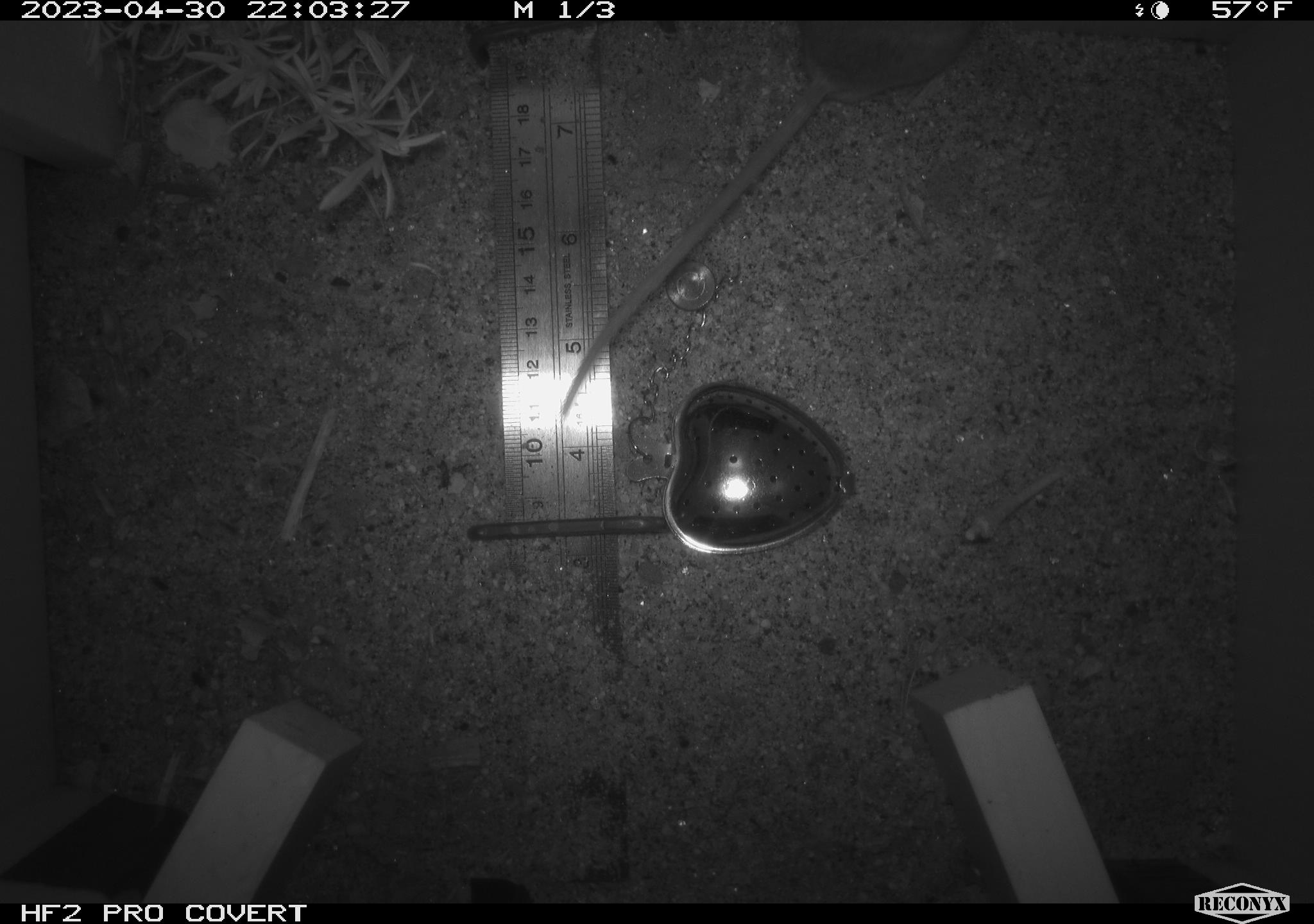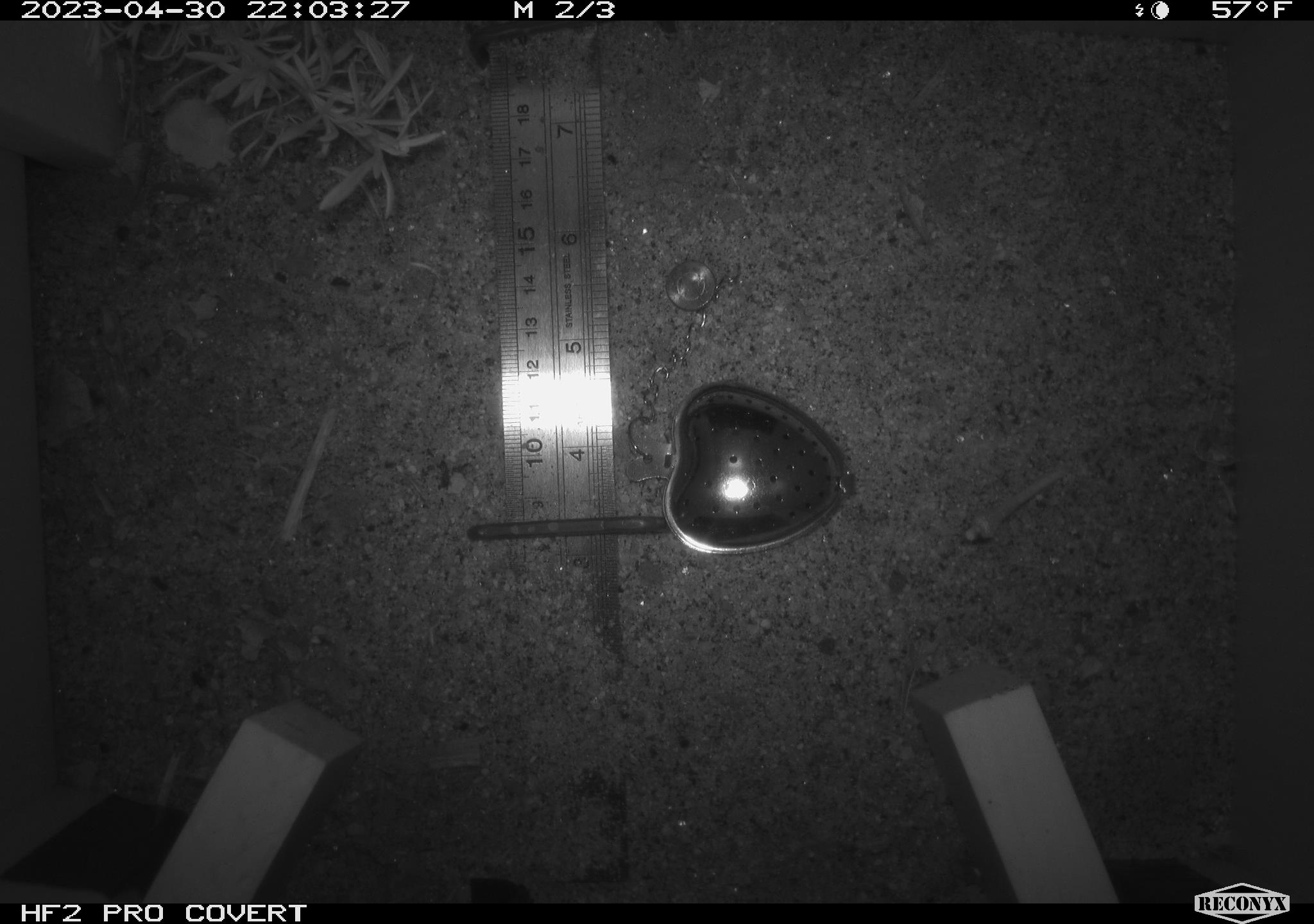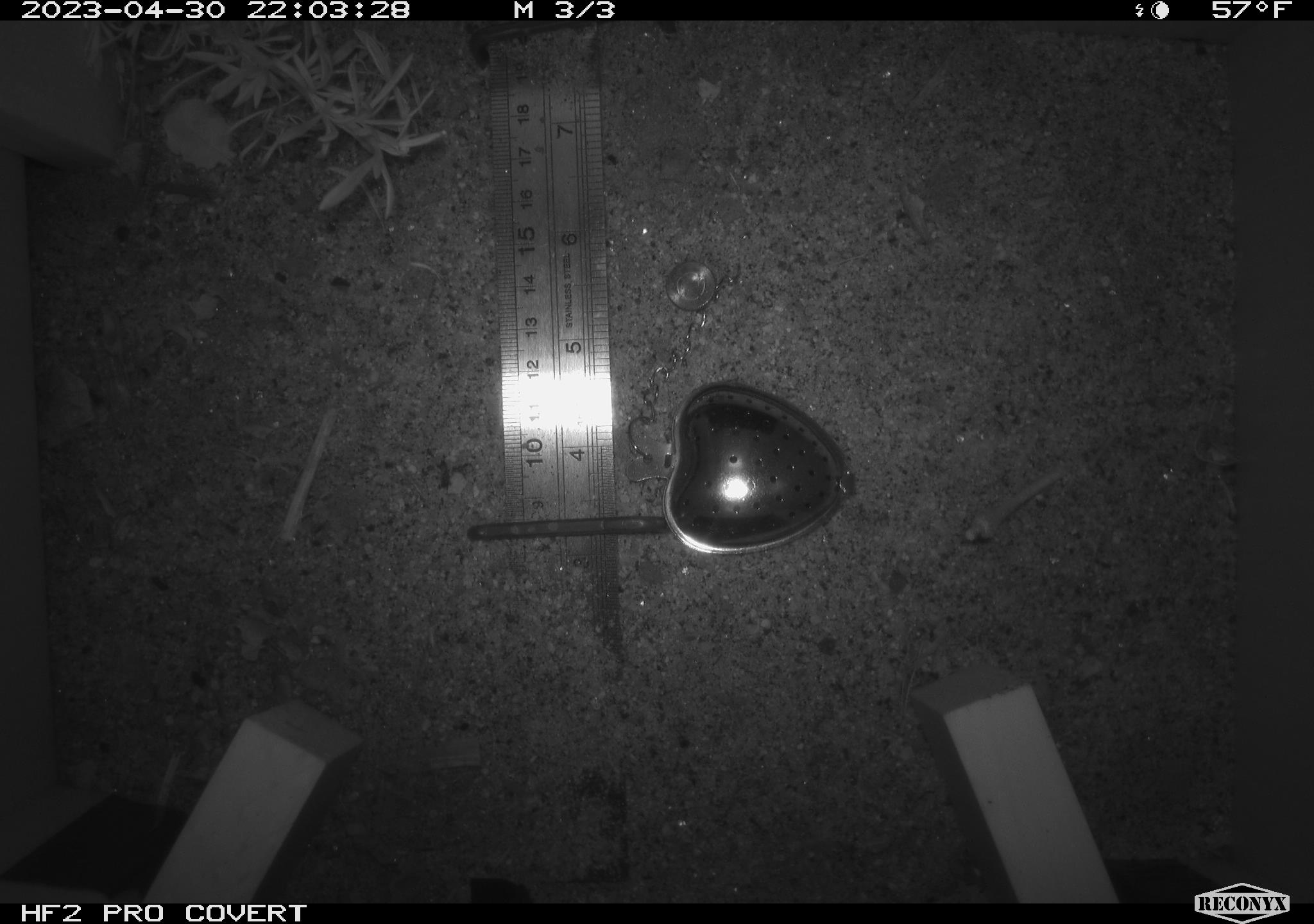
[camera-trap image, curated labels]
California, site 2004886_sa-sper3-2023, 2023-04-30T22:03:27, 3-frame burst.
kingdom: Animalia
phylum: Chordata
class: Mammalia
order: Rodentia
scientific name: Rodentia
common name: mouse species